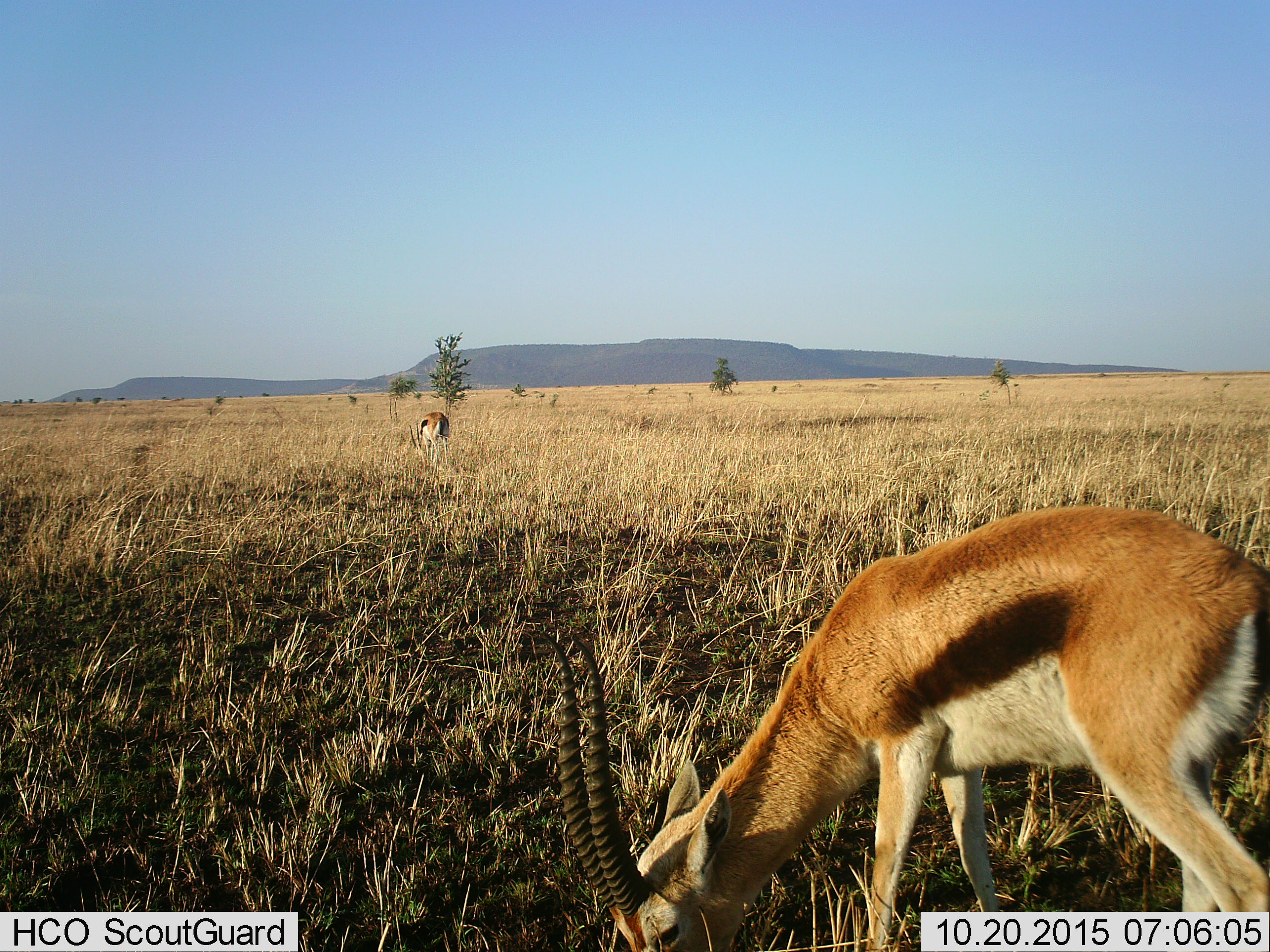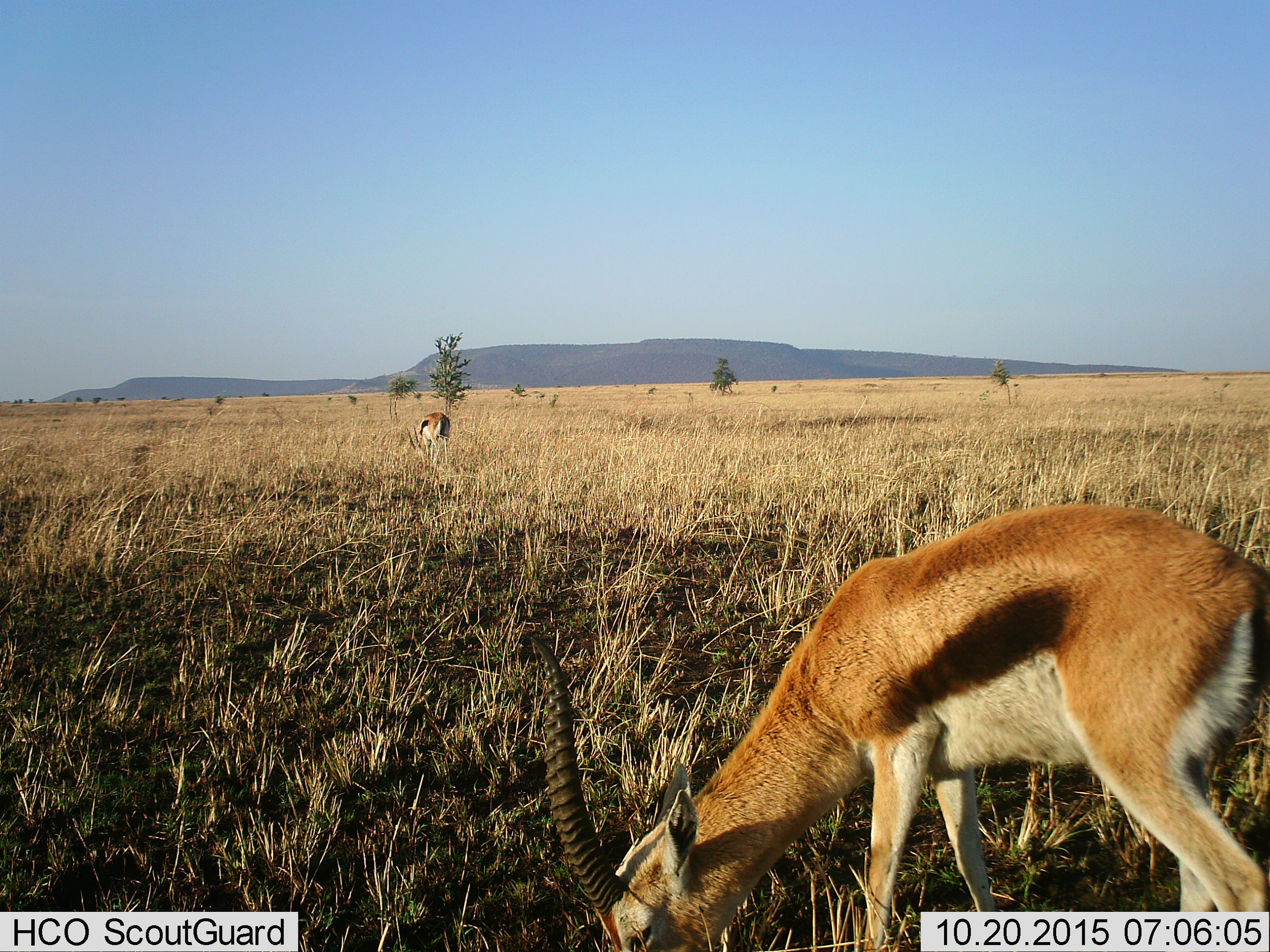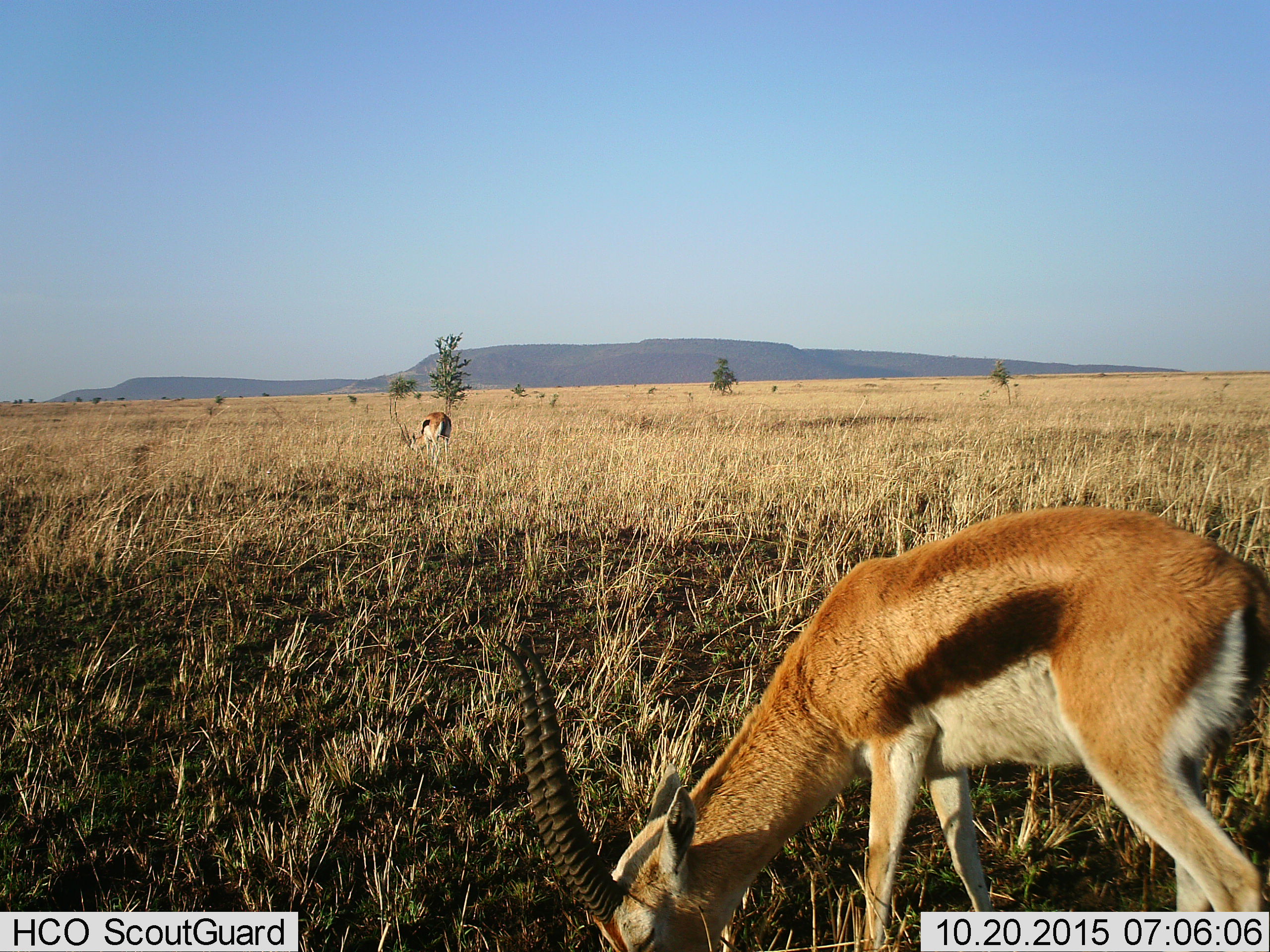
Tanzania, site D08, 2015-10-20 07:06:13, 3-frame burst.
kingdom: Animalia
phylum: Chordata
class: Mammalia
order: Artiodactyla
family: Bovidae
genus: Eudorcas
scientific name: Eudorcas thomsonii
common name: thomson's gazelle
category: gazellethomsons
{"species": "gazellethomsons (thomson's gazelle) (Eudorcas thomsonii)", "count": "2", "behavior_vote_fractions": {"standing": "28%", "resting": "0%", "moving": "6%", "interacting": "0%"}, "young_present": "0%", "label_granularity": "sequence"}